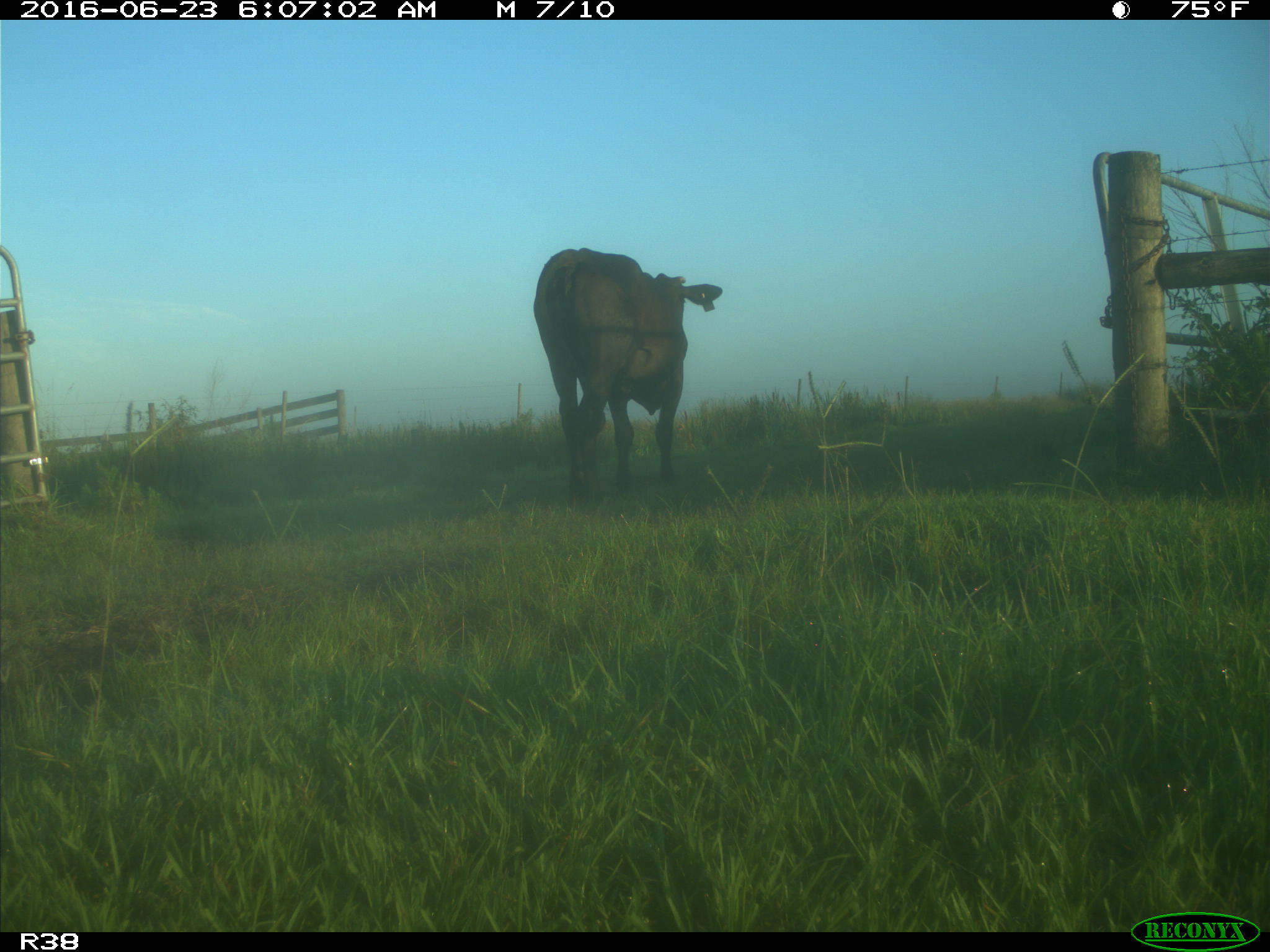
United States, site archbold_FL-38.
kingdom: Animalia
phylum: Chordata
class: Mammalia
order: Artiodactyla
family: Bovidae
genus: Bos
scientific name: Bos taurus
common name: domestic cow